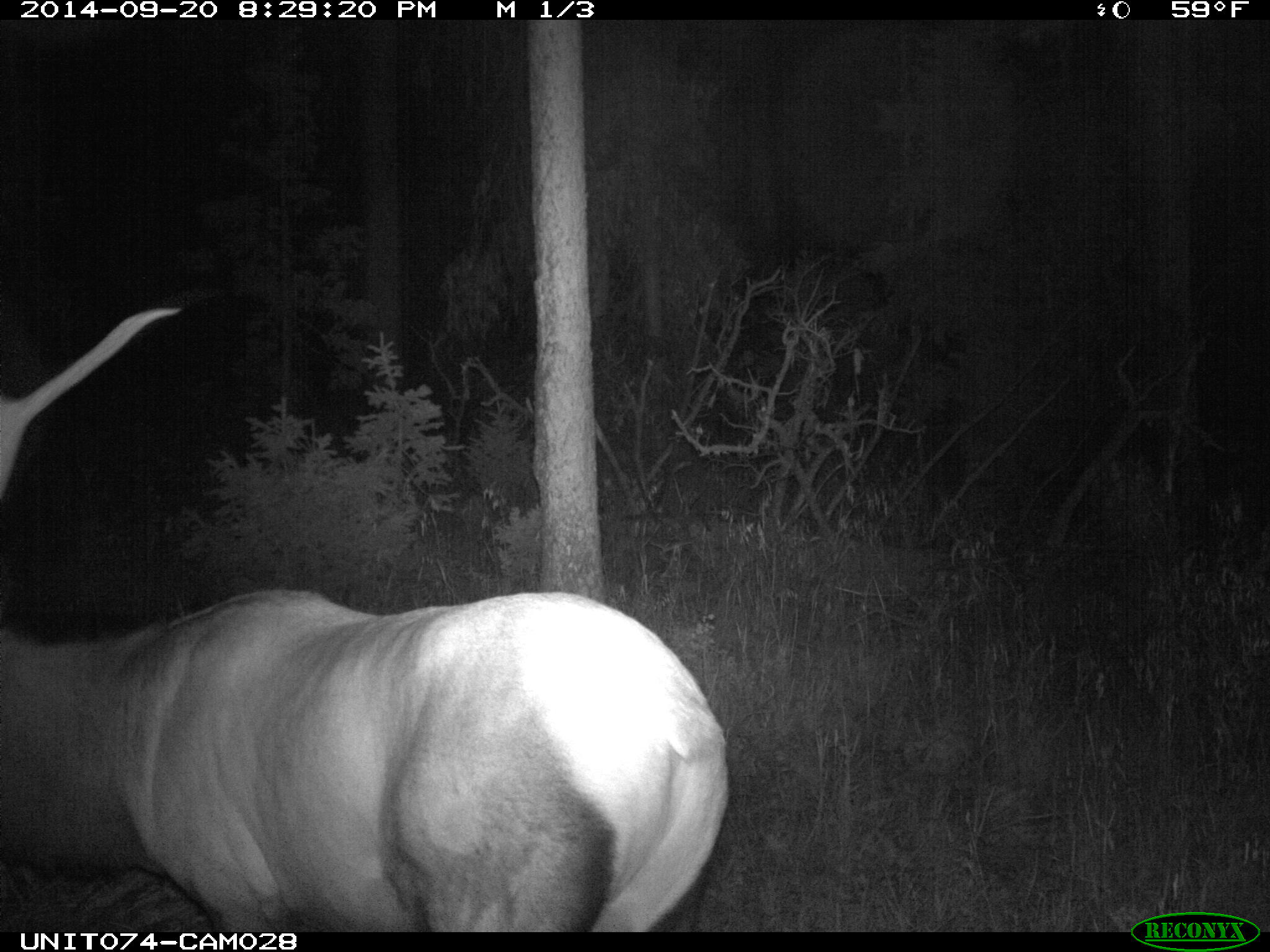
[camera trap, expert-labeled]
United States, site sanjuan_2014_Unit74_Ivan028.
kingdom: Animalia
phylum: Chordata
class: Mammalia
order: Artiodactyla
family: Cervidae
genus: Cervus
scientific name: Cervus elaphus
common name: red deer